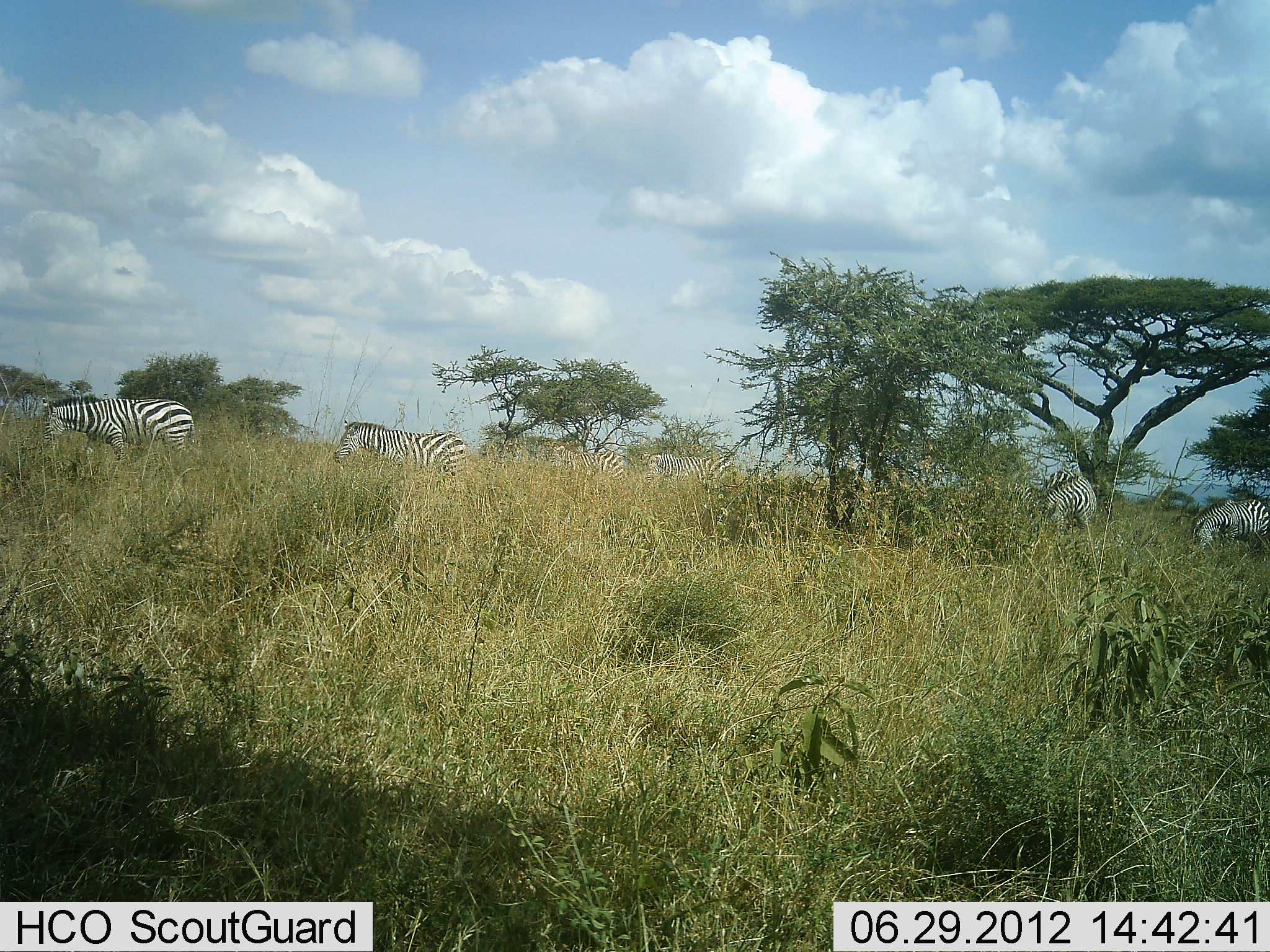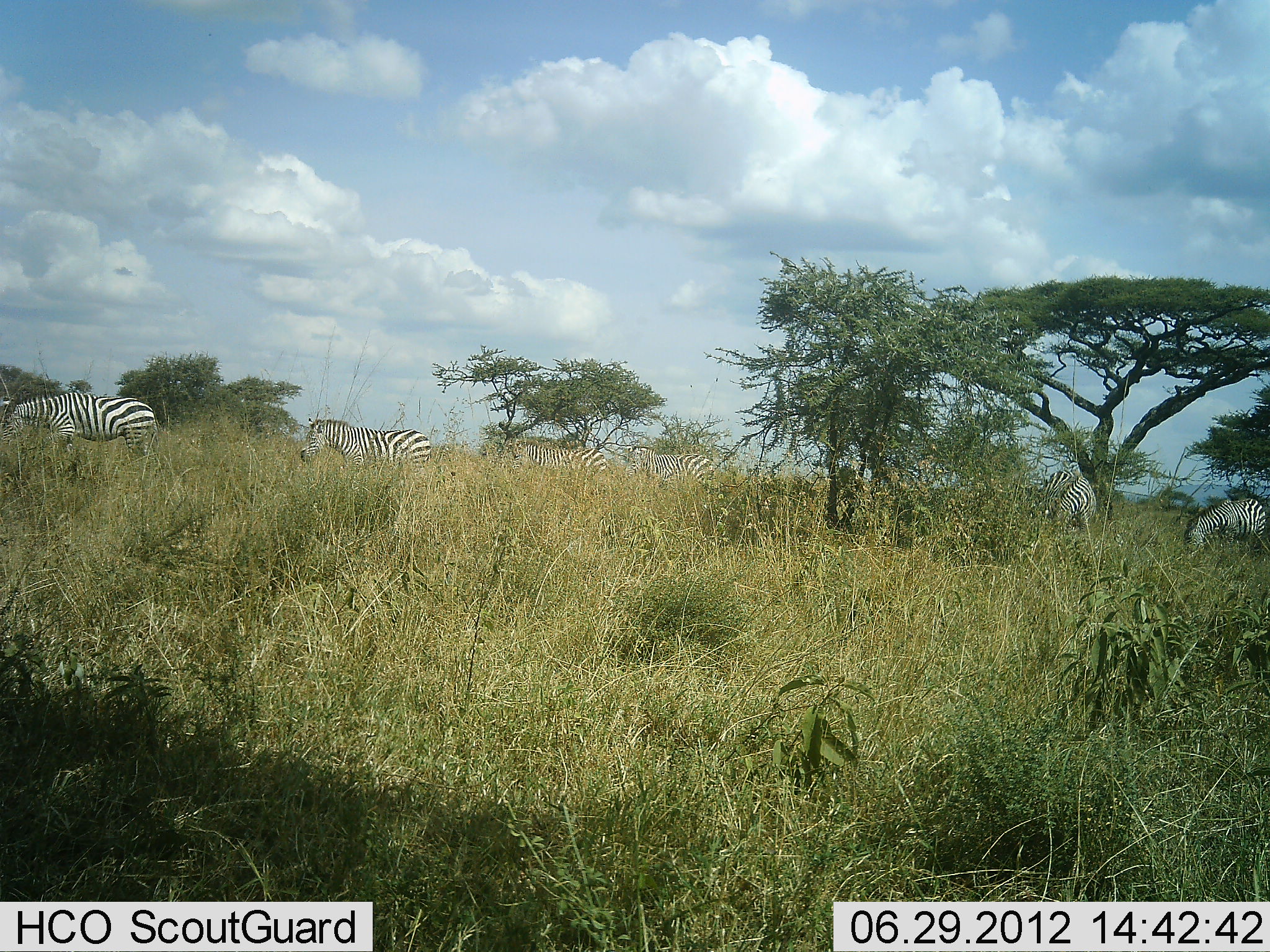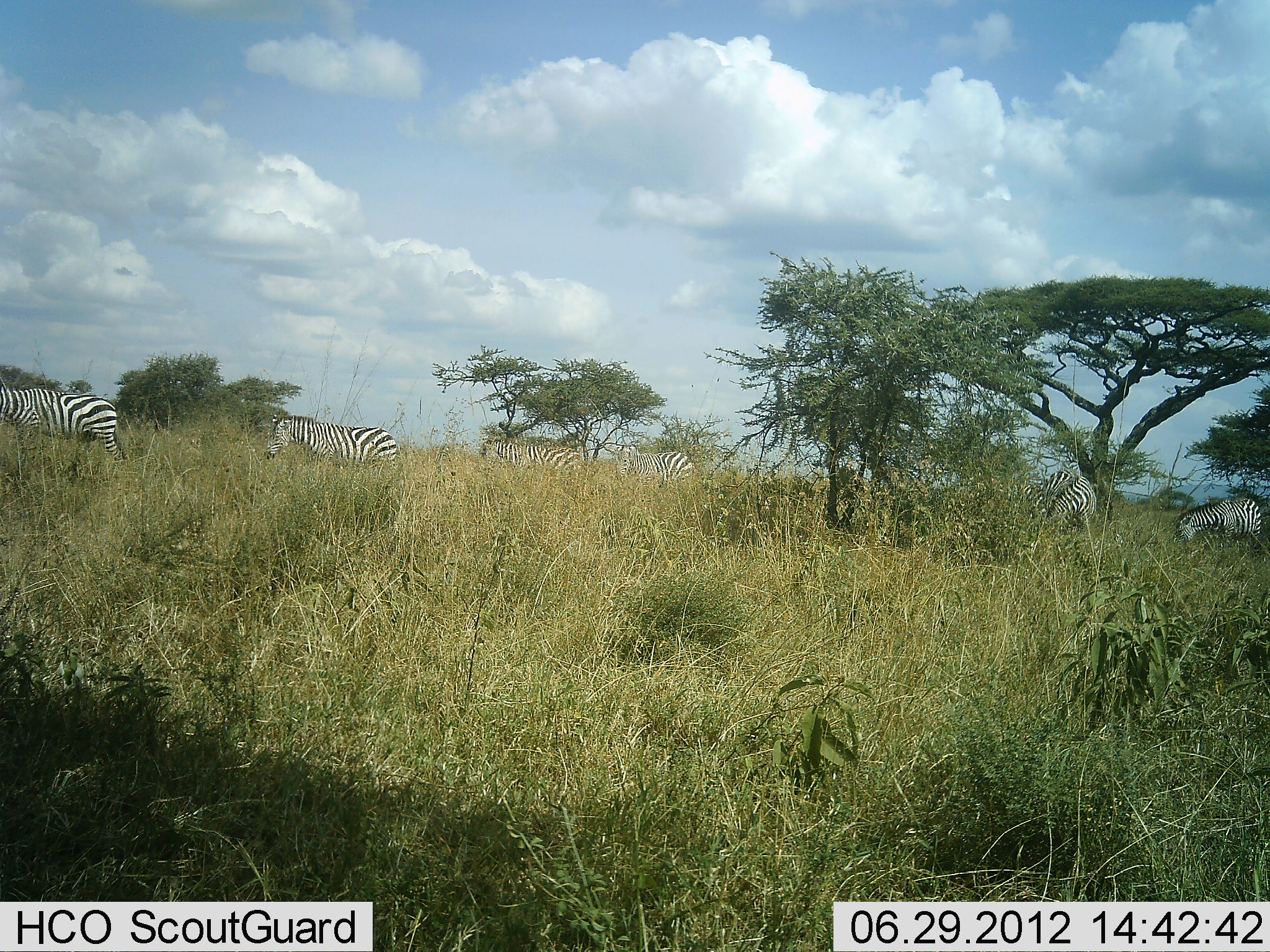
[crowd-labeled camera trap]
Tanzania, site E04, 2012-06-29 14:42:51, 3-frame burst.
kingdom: Animalia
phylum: Chordata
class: Mammalia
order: Perissodactyla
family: Equidae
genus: Equus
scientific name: Equus quagga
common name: plains zebra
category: zebra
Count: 7.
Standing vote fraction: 40%.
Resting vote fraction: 10%.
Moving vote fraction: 70%.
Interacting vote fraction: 0%.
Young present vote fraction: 0%.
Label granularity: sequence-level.